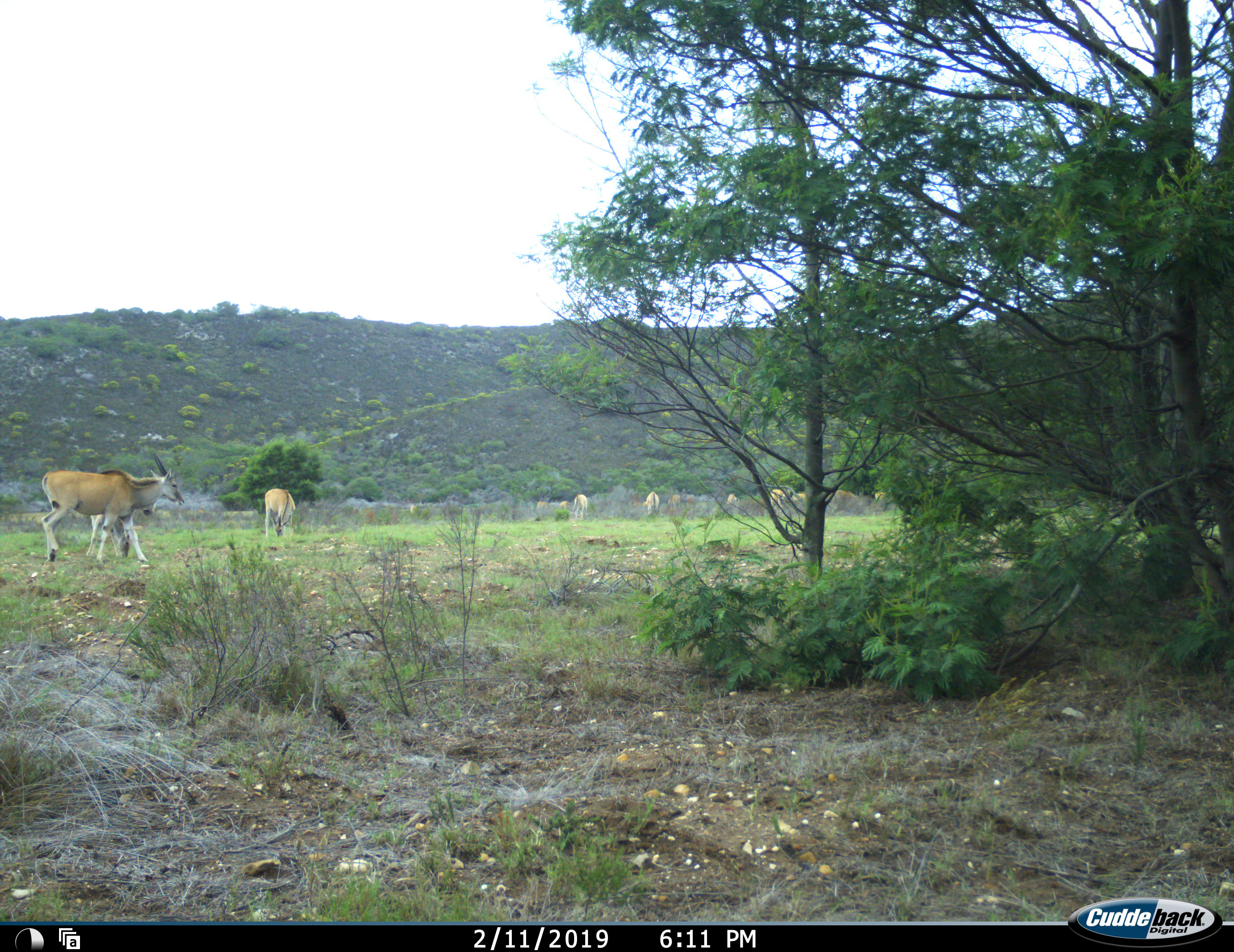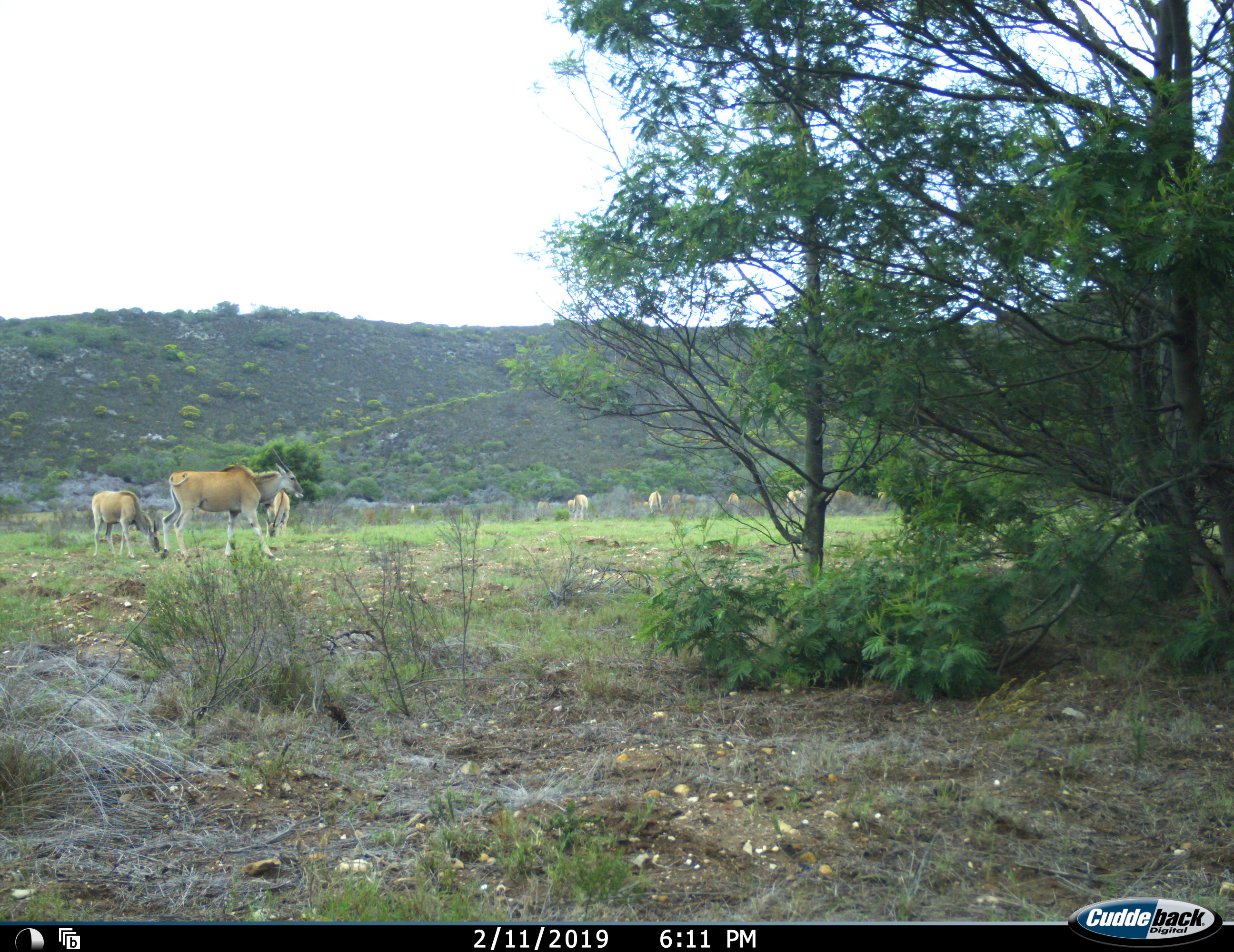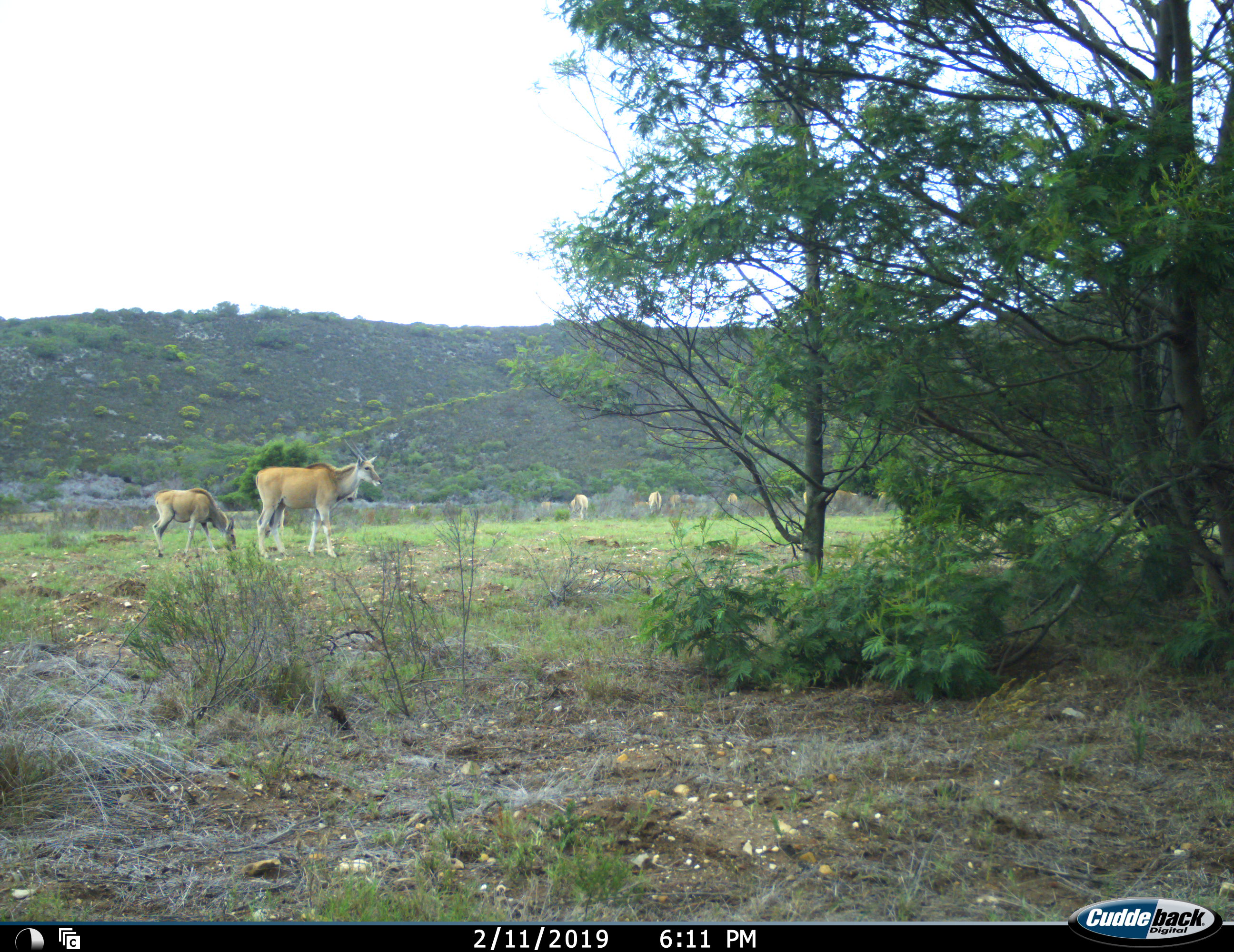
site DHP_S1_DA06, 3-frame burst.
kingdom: Animalia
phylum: Chordata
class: Mammalia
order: Artiodactyla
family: Bovidae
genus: Tragelaphus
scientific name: Tragelaphus oryx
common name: eland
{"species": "eland (Tragelaphus oryx)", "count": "11-50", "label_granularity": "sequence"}